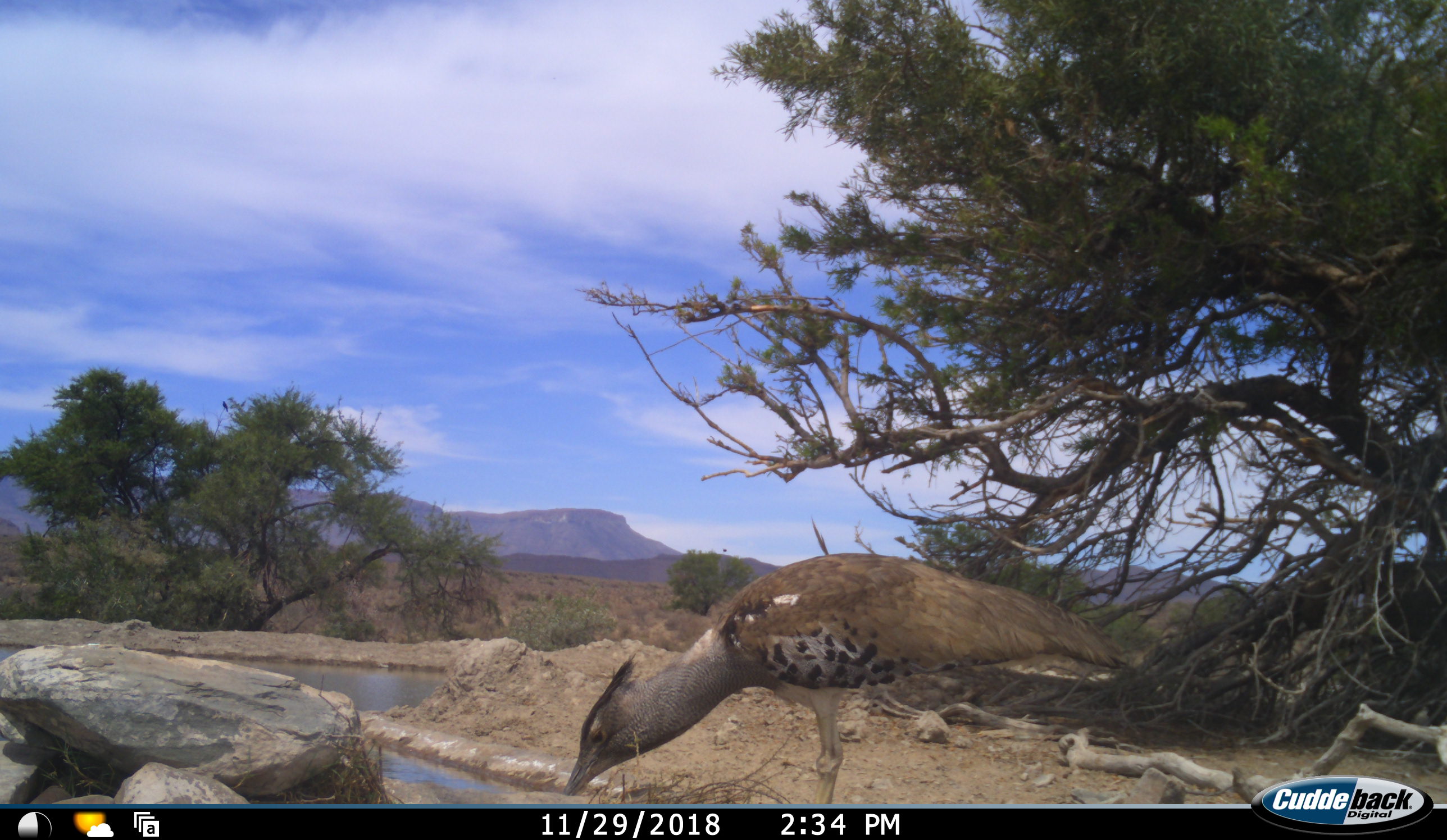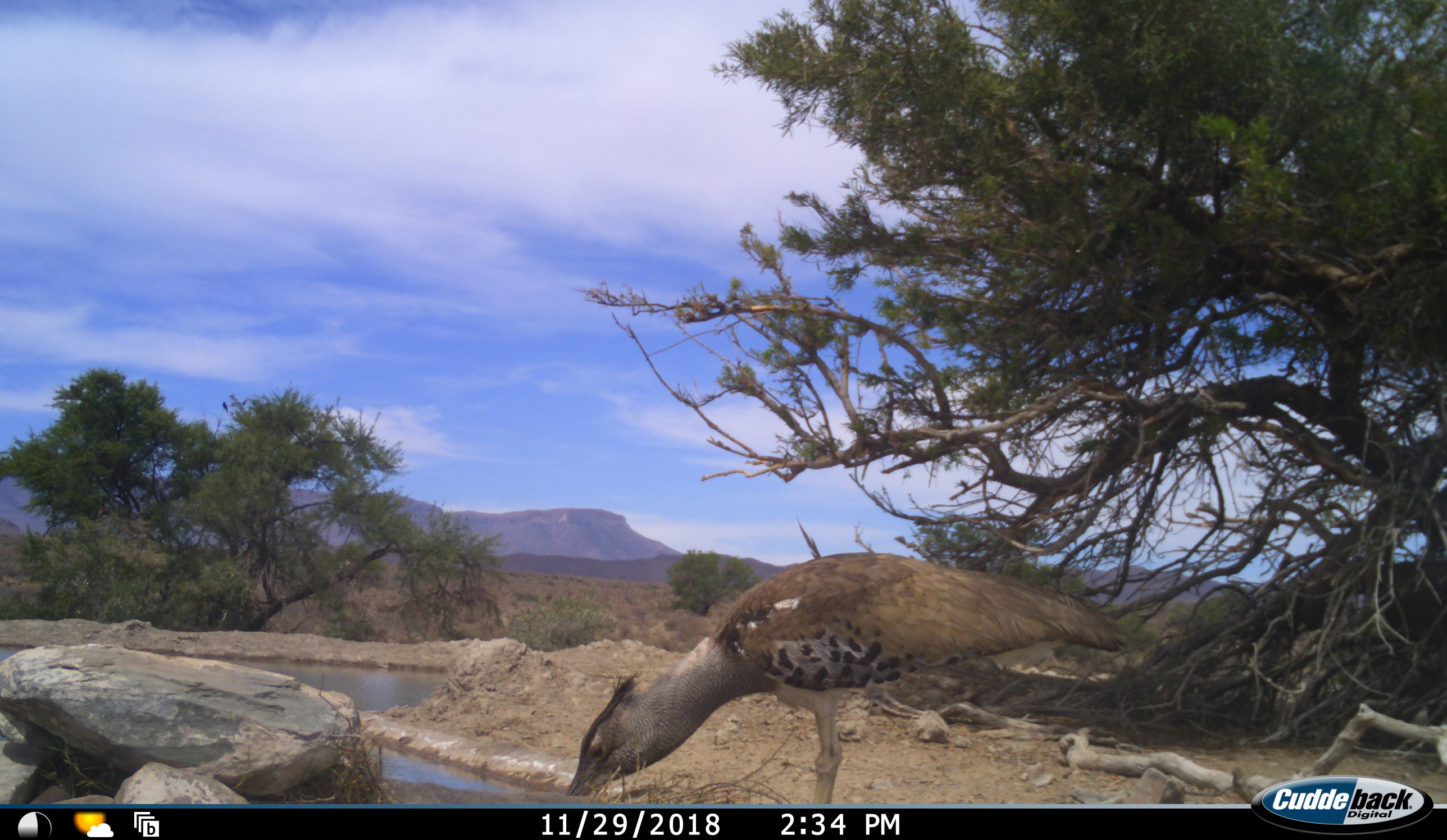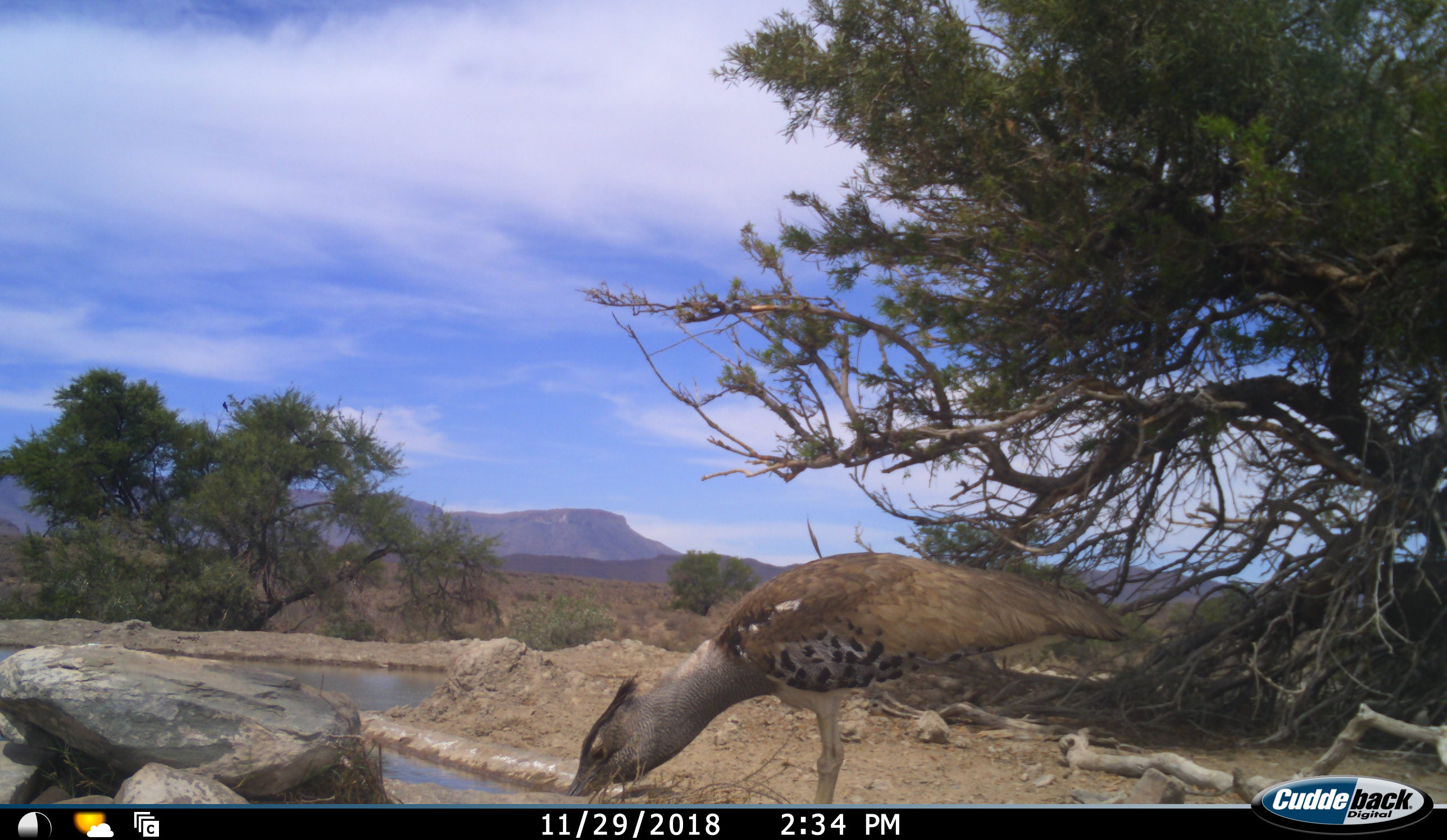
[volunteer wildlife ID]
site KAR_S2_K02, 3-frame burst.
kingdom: Animalia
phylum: Chordata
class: Aves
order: Otidiformes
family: Otididae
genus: Ardeotis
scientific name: Ardeotis kori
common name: kori bustard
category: bustardkori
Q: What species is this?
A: Bustardkori (kori bustard) (Ardeotis kori).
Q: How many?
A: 1.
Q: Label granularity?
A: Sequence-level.